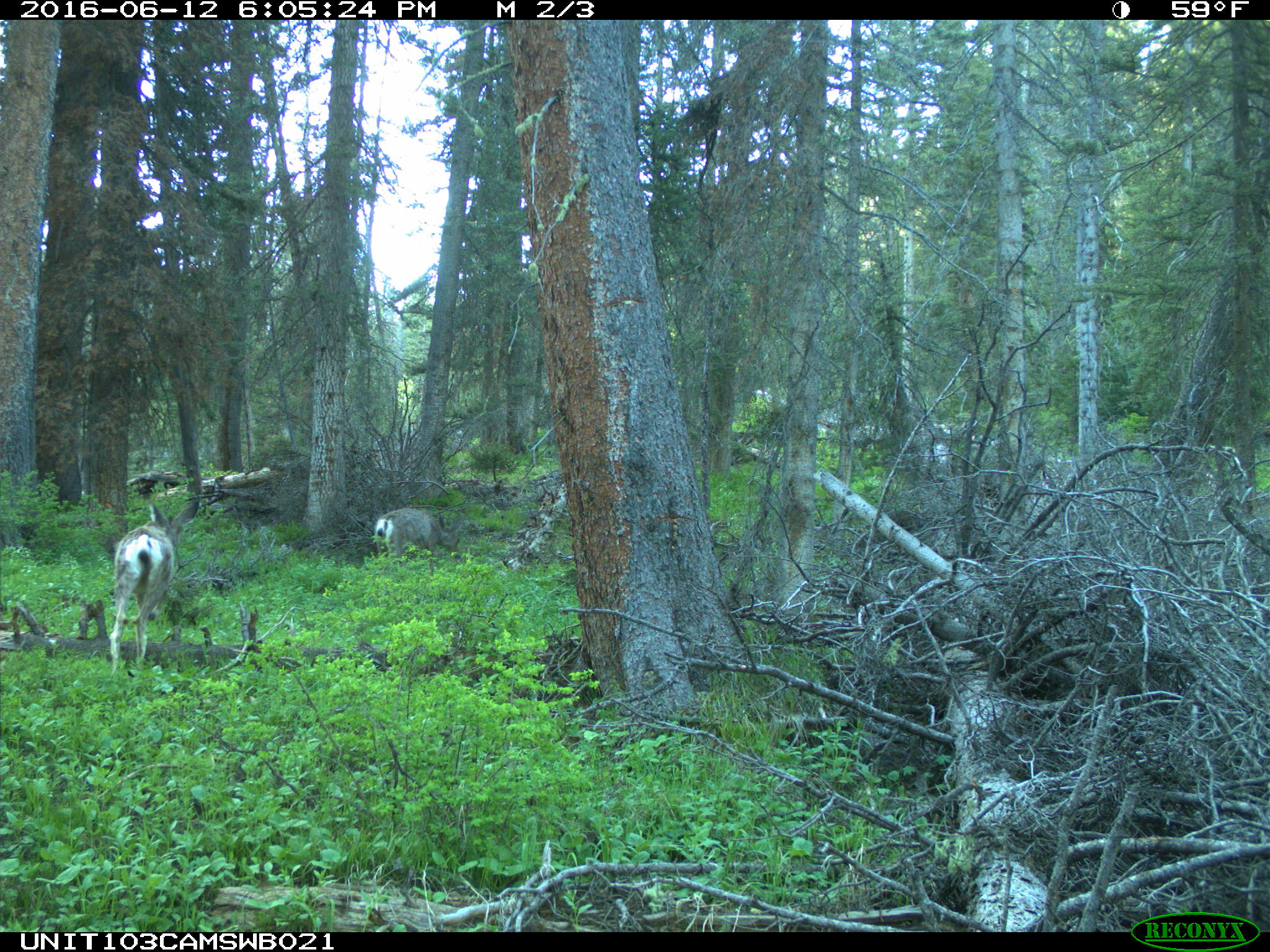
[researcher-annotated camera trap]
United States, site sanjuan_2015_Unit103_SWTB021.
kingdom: Animalia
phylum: Chordata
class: Mammalia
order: Artiodactyla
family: Cervidae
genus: Odocoileus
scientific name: Odocoileus hemionus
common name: mule deer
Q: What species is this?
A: Odocoileus hemionus (mule deer).